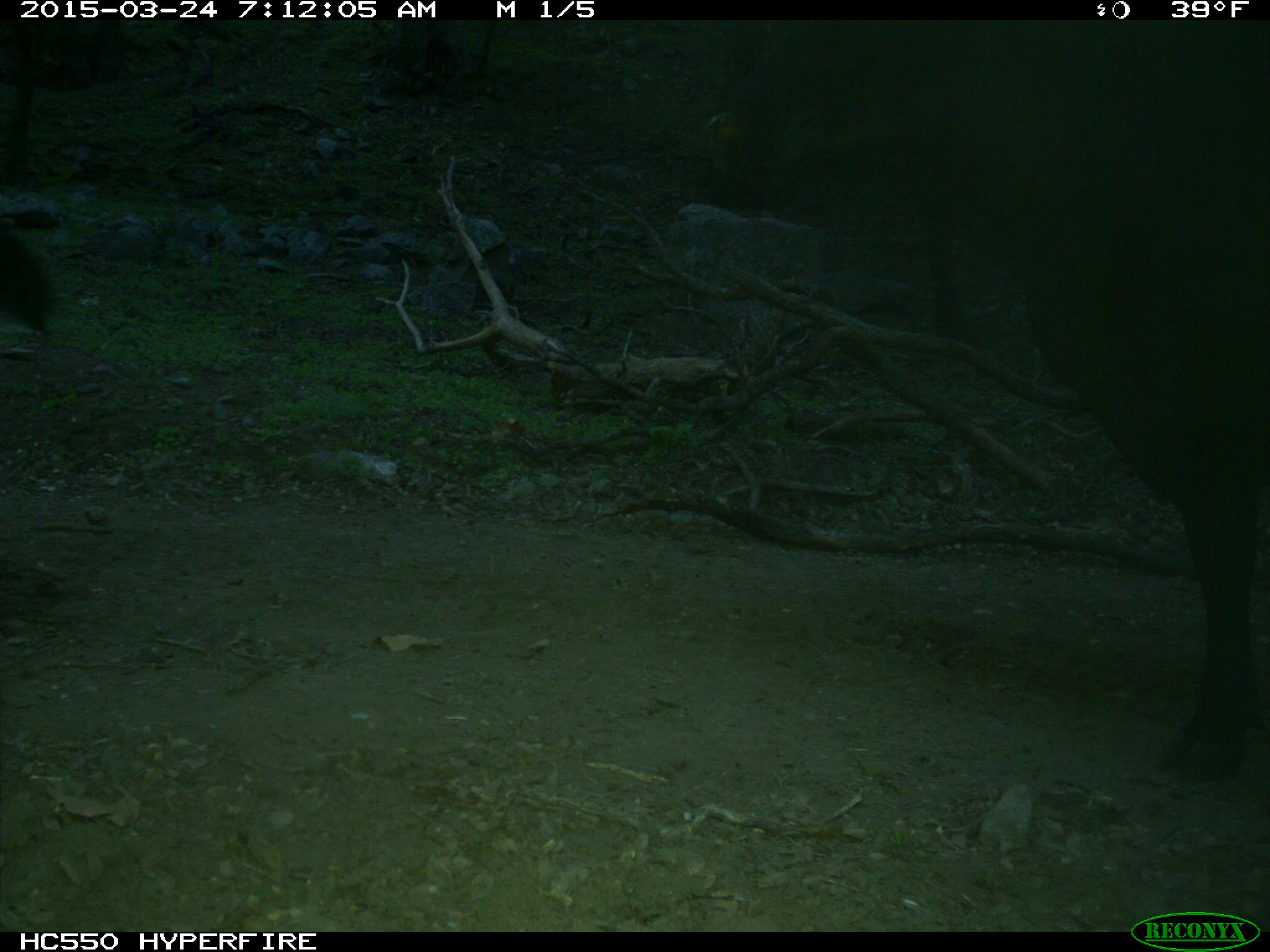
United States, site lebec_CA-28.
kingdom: Animalia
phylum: Chordata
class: Mammalia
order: Artiodactyla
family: Bovidae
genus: Bos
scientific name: Bos taurus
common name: domestic cow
Bos taurus (domestic cow).